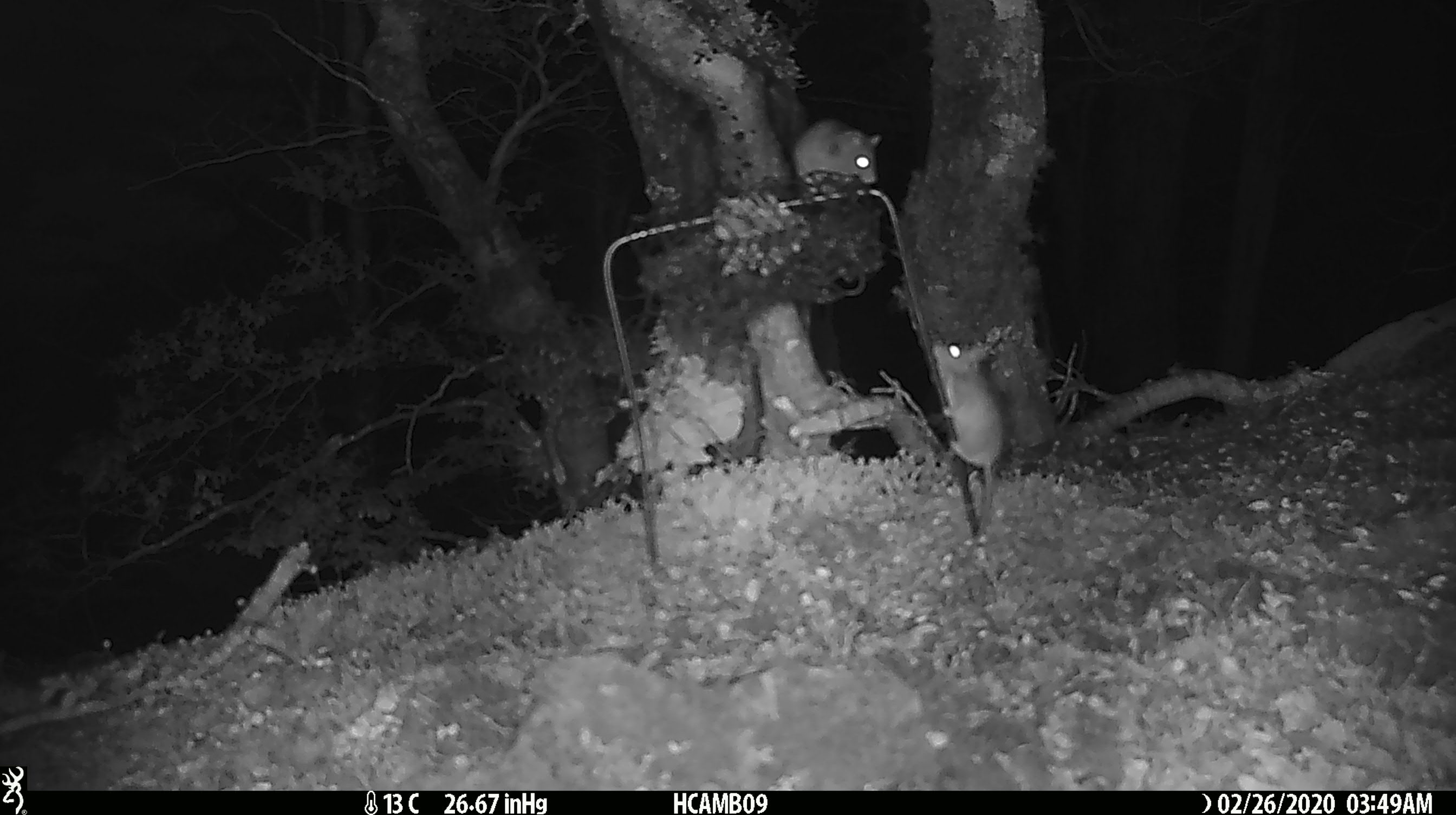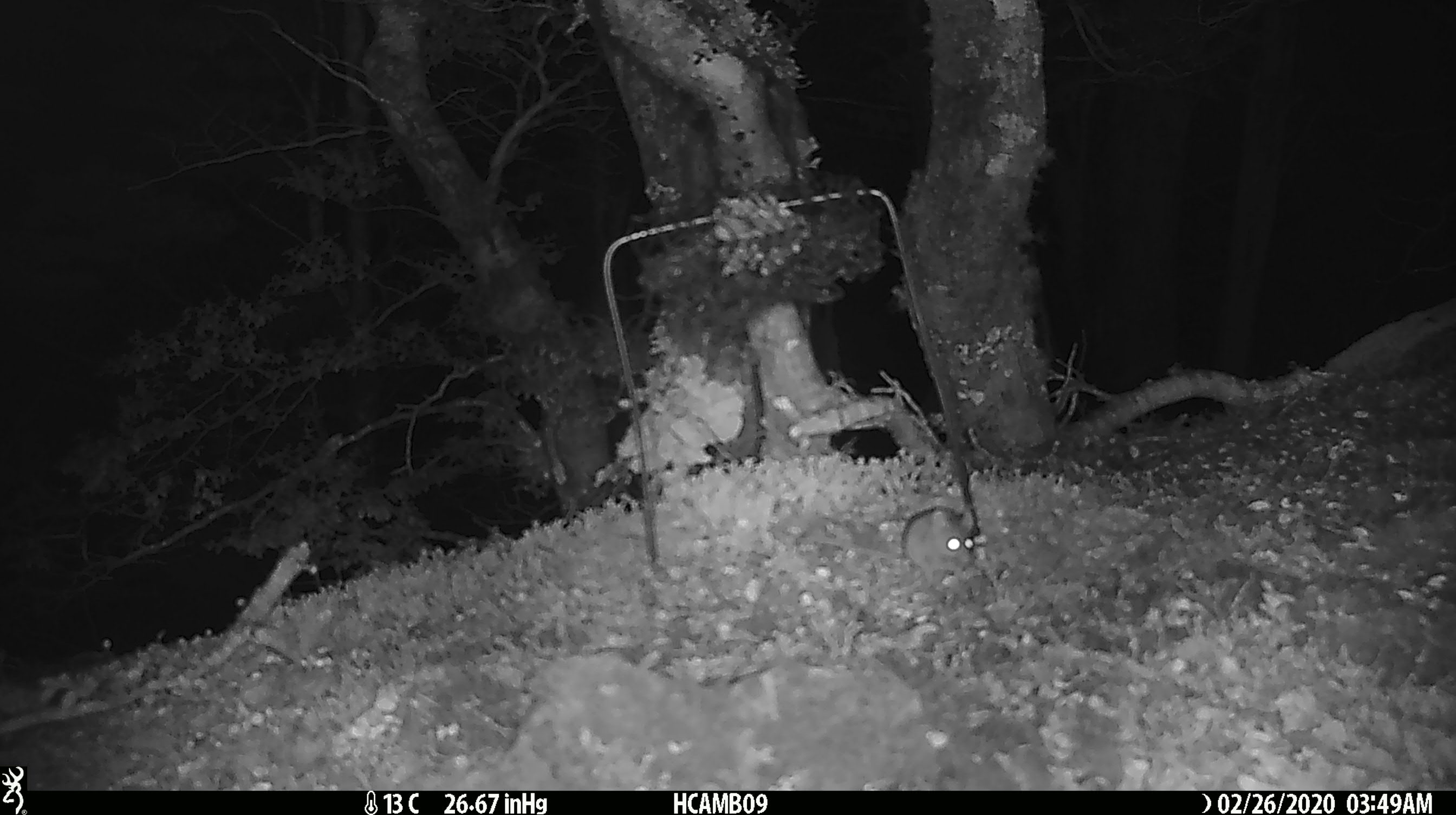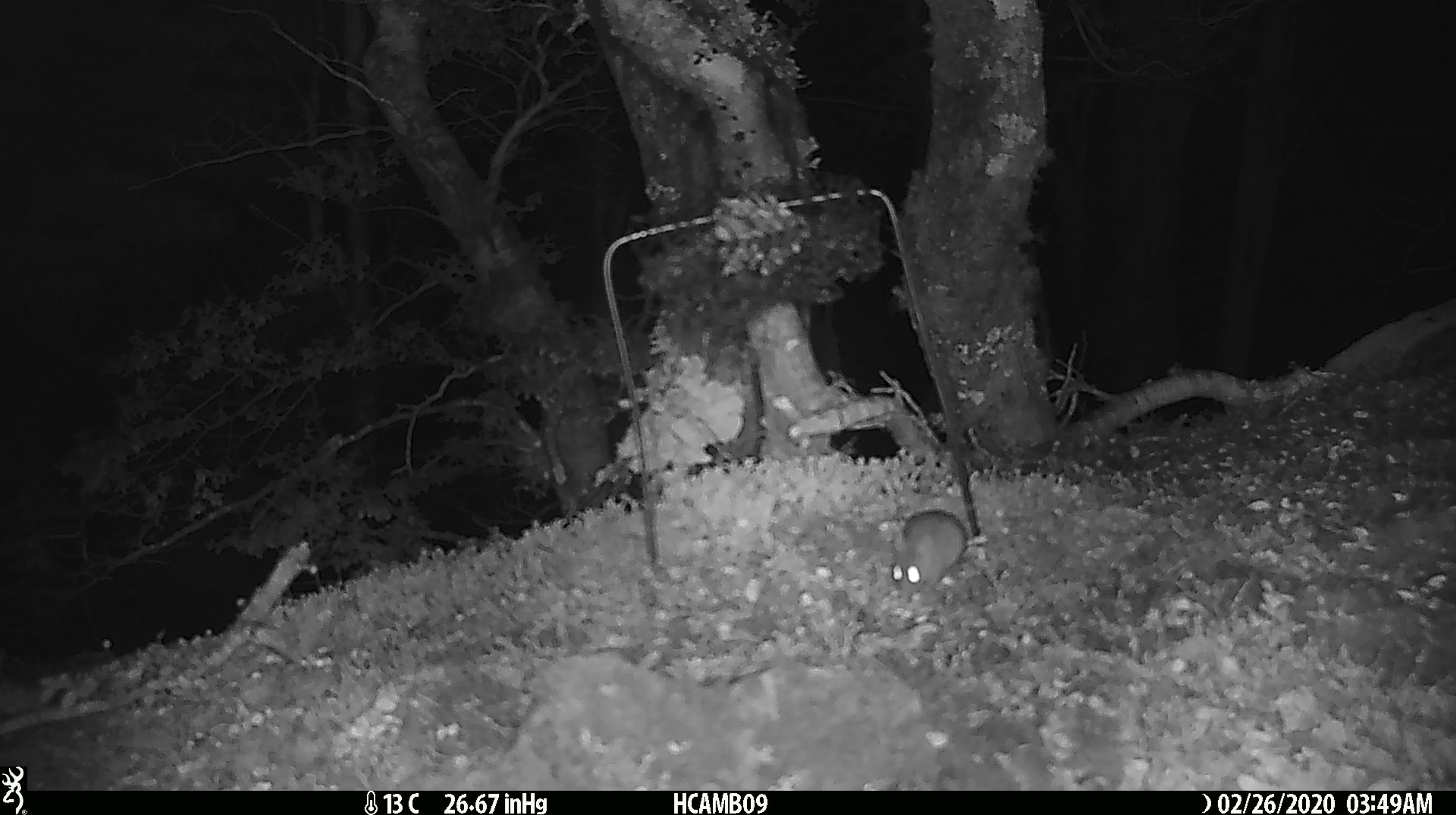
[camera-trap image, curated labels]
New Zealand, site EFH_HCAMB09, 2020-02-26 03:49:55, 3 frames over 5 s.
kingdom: Animalia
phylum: Chordata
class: Mammalia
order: Rodentia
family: Muridae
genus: Mus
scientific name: Mus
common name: mouse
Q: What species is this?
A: Mouse (Mus).